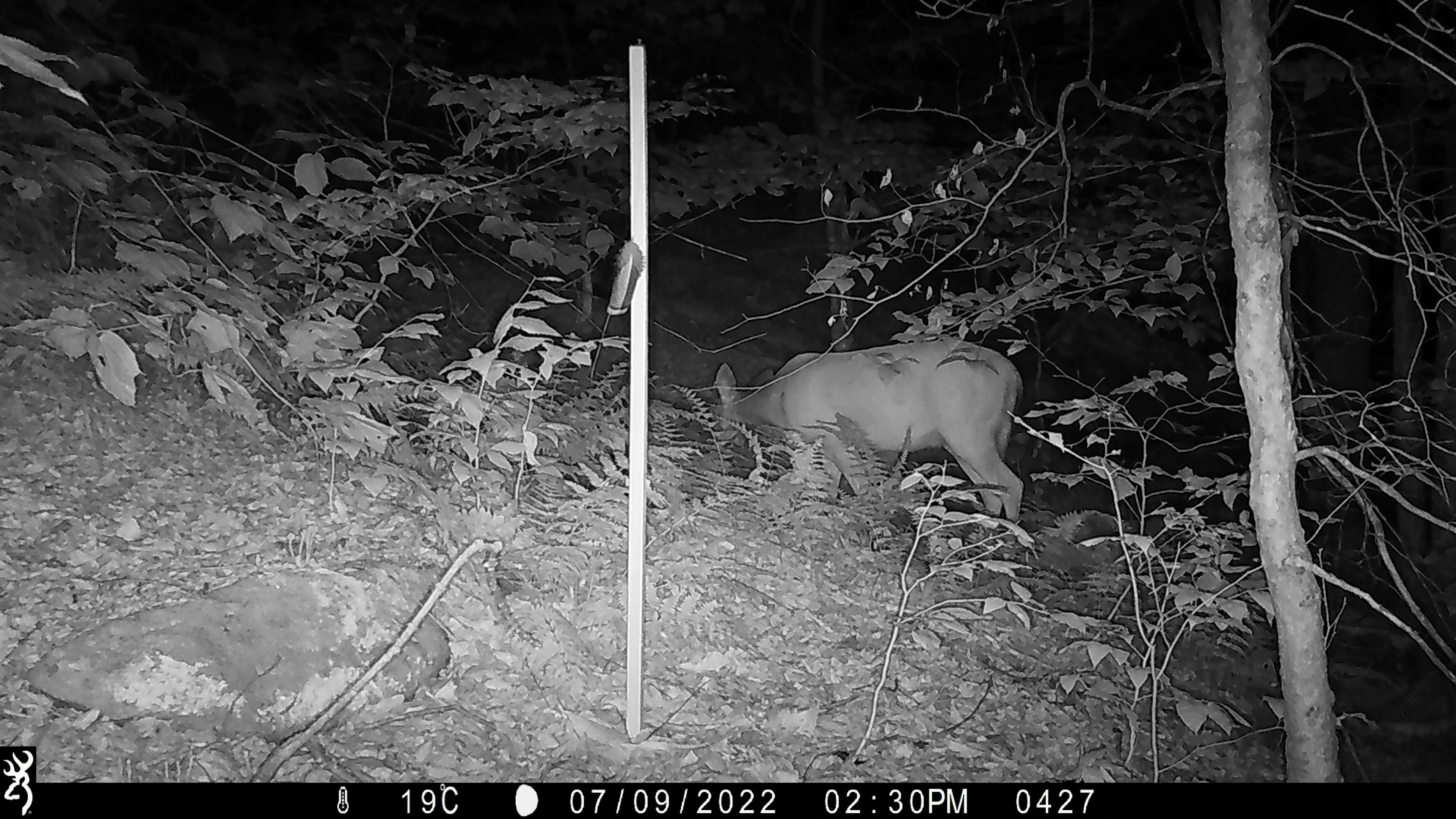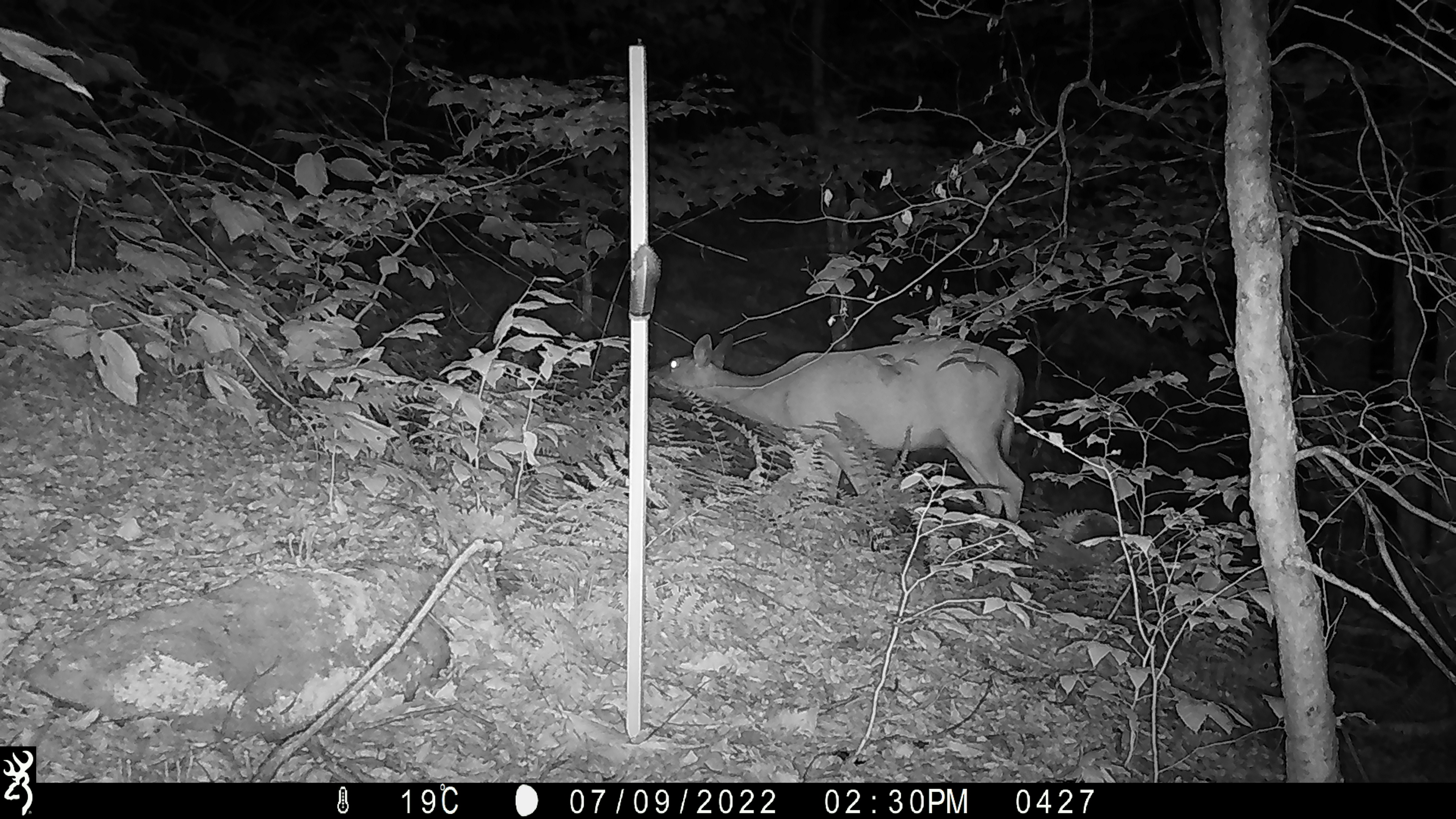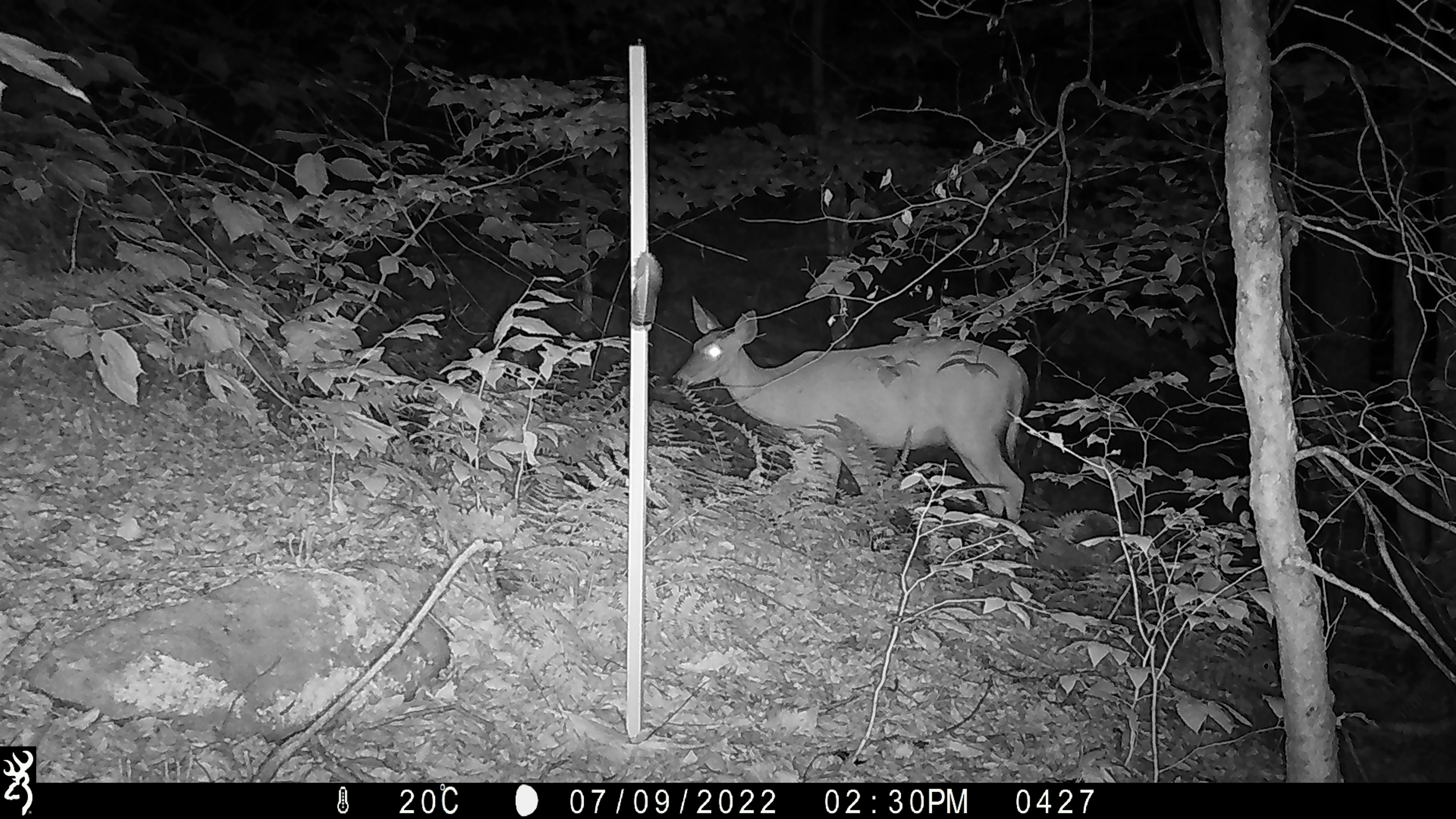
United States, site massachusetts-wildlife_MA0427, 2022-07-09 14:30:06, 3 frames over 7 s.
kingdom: Animalia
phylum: Chordata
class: Mammalia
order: Artiodactyla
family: Cervidae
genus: Odocoileus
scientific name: Odocoileus virginianus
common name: white-tailed deer